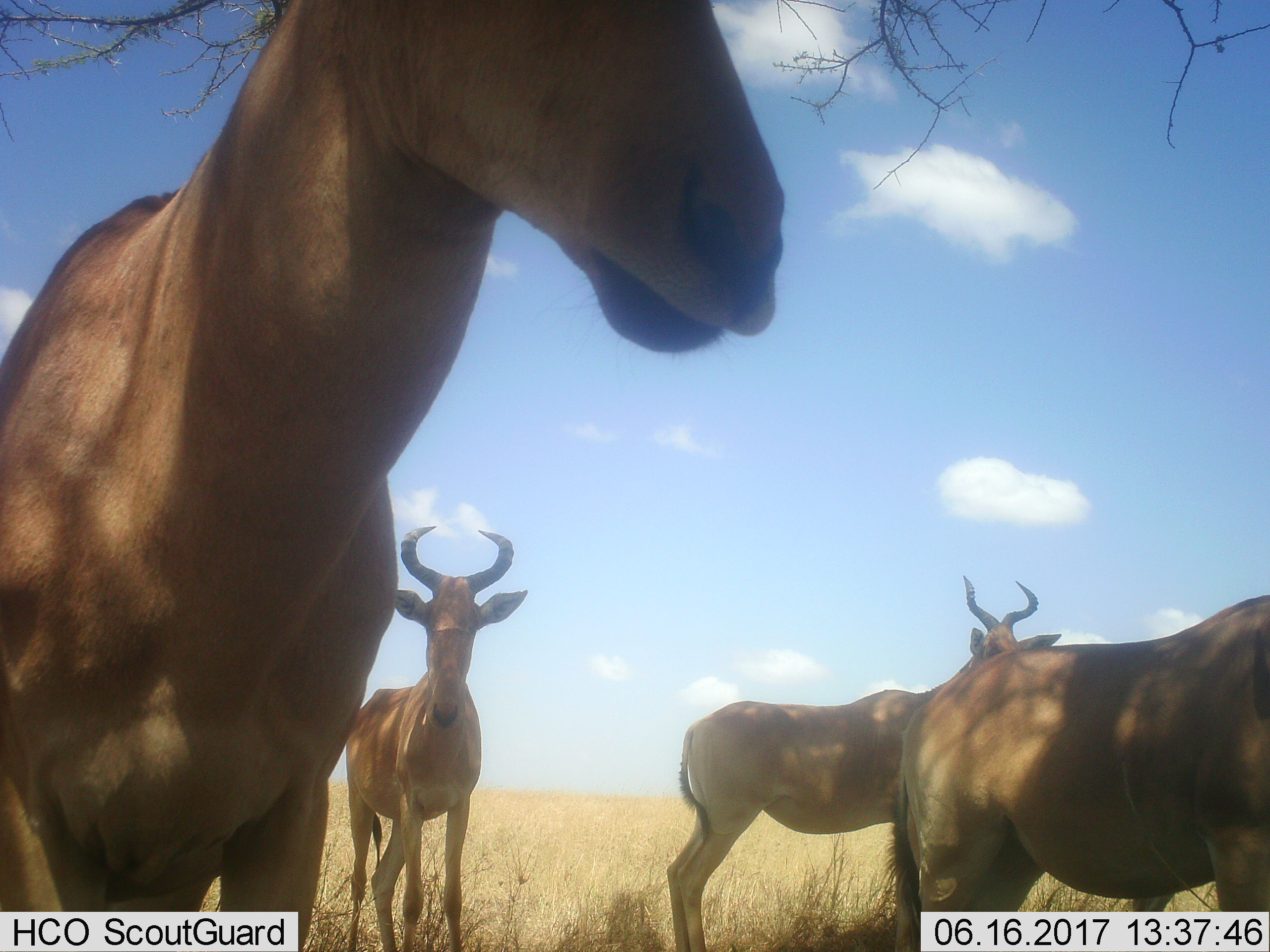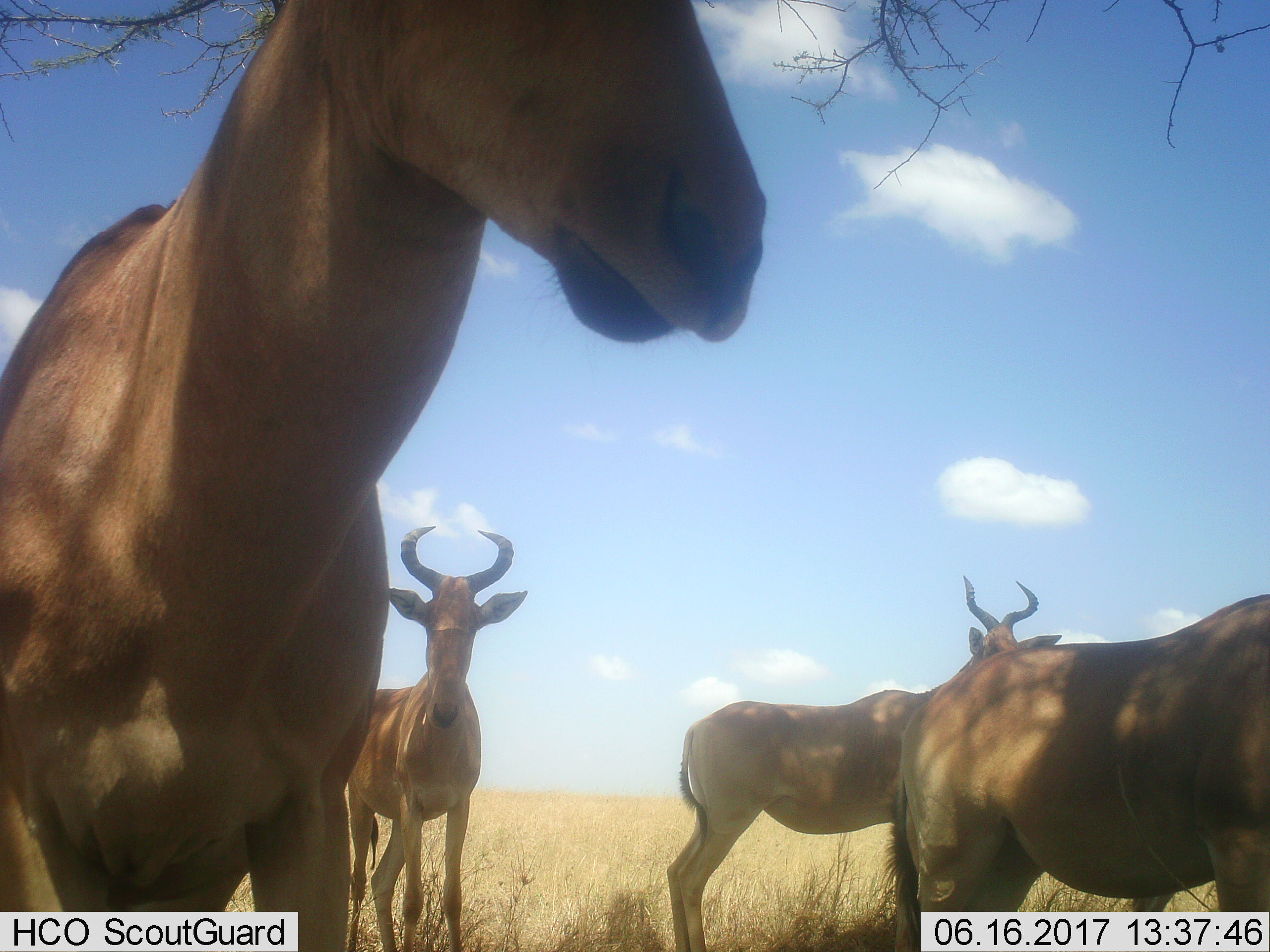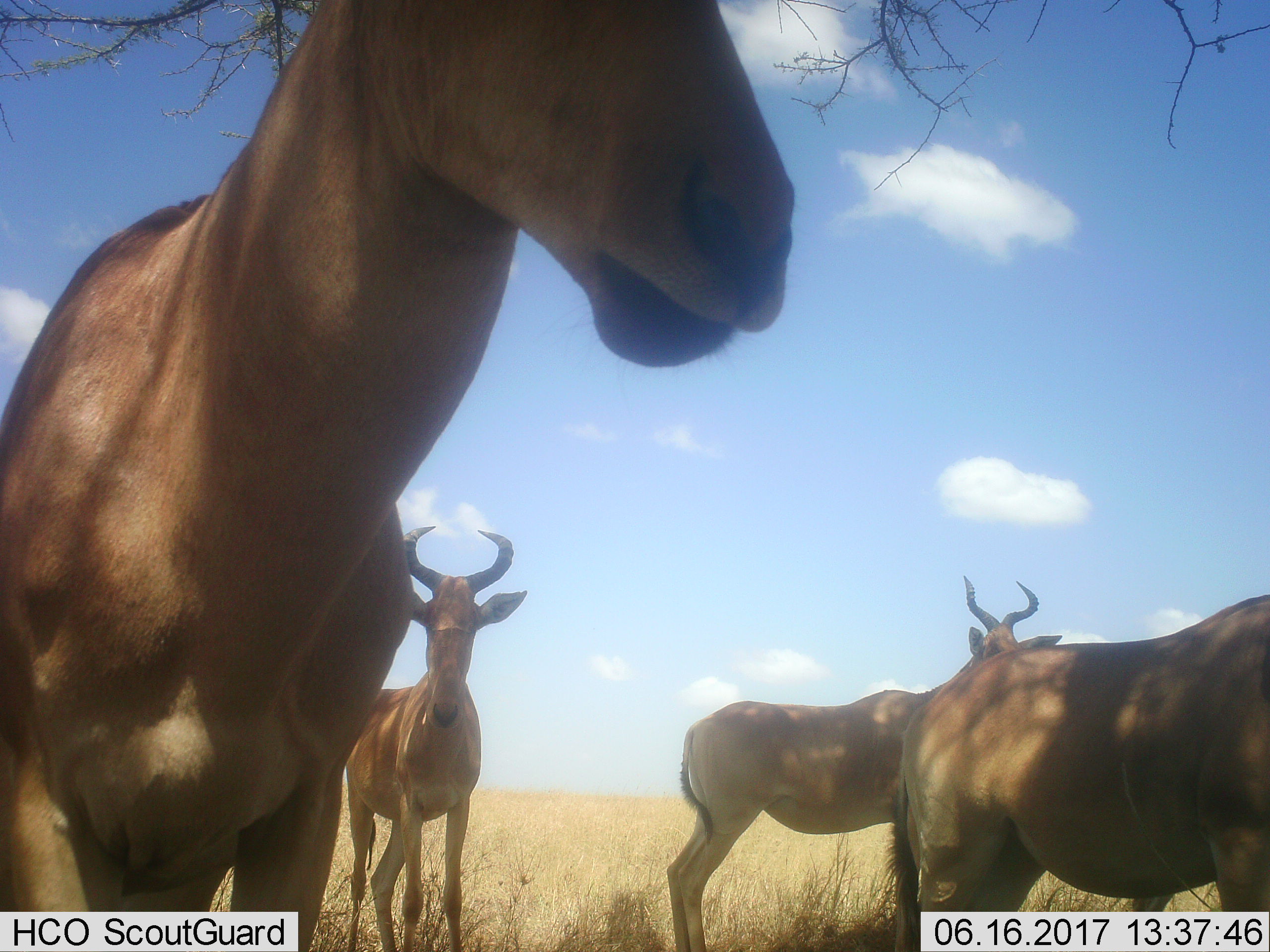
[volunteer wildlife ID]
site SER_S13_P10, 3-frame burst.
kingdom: Animalia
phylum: Chordata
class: Mammalia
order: Artiodactyla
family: Bovidae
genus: Alcelaphus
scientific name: Alcelaphus buselaphus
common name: hartebeest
Hartebeest (Alcelaphus buselaphus), count 4. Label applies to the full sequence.